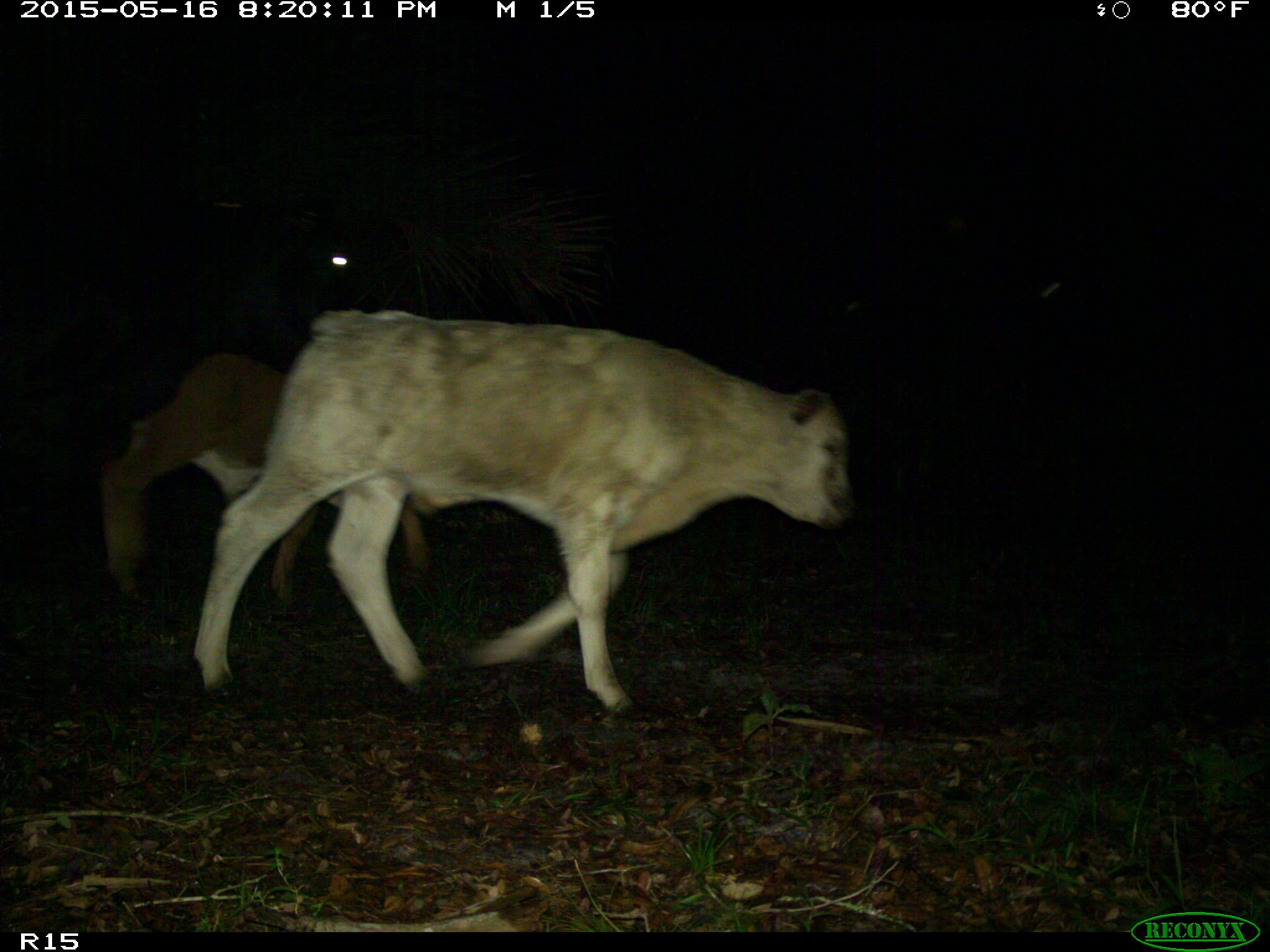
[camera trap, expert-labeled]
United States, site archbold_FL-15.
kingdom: Animalia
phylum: Chordata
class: Mammalia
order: Artiodactyla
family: Bovidae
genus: Bos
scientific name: Bos taurus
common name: domestic cow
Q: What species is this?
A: Bos taurus (domestic cow).